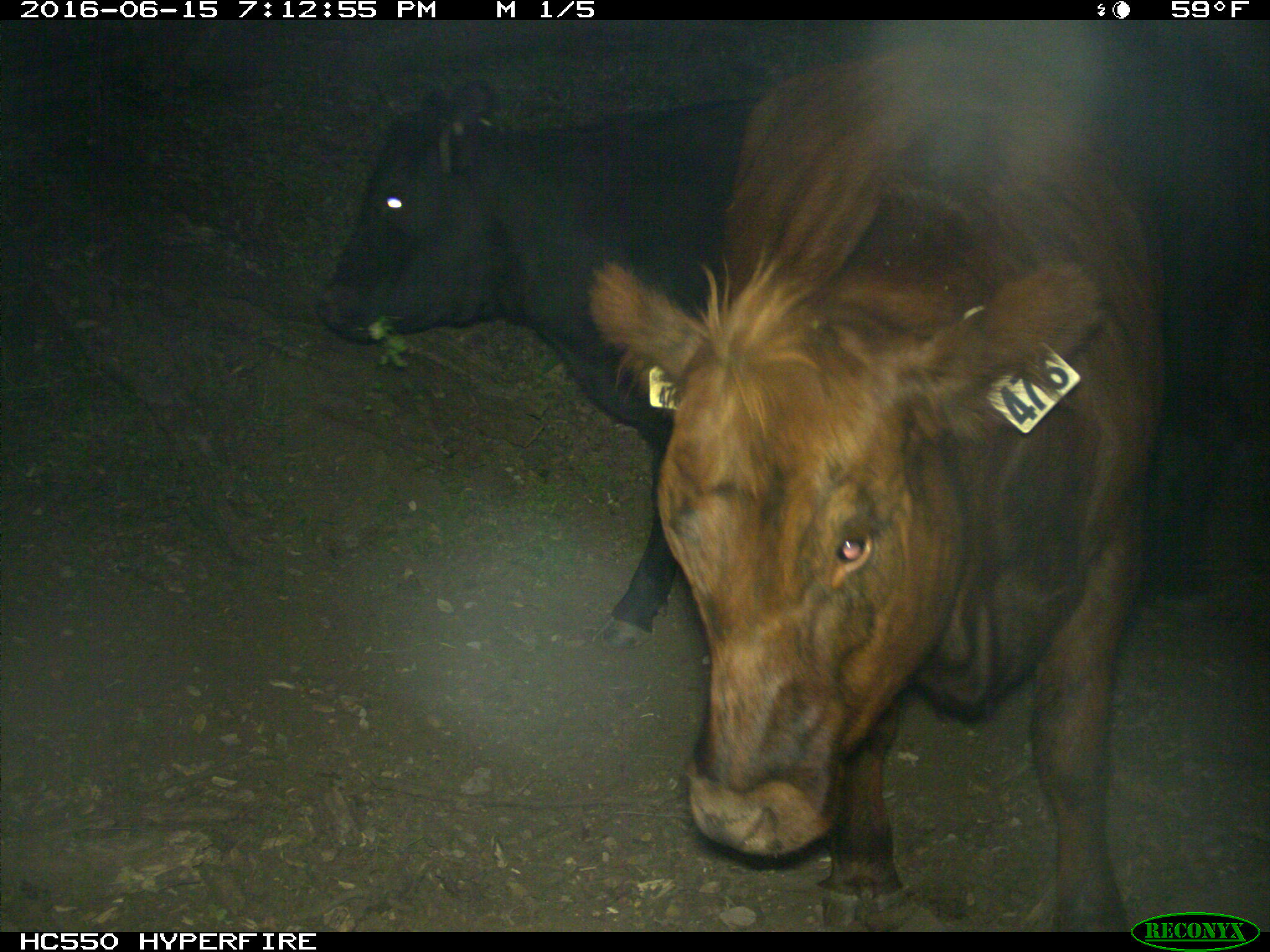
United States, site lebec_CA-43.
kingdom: Animalia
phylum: Chordata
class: Mammalia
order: Artiodactyla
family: Bovidae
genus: Bos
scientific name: Bos taurus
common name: domestic cow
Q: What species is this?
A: Bos taurus (domestic cow).